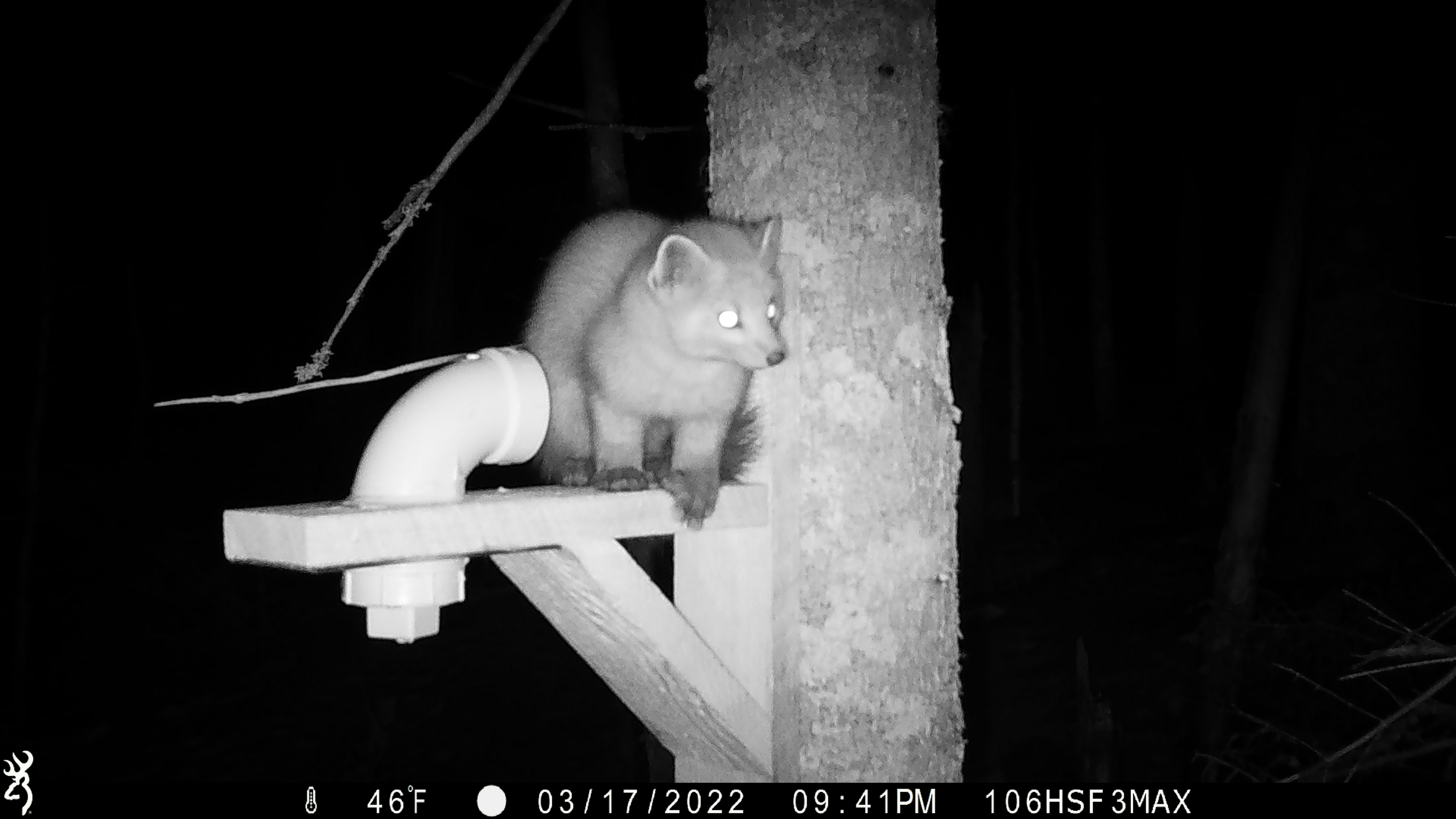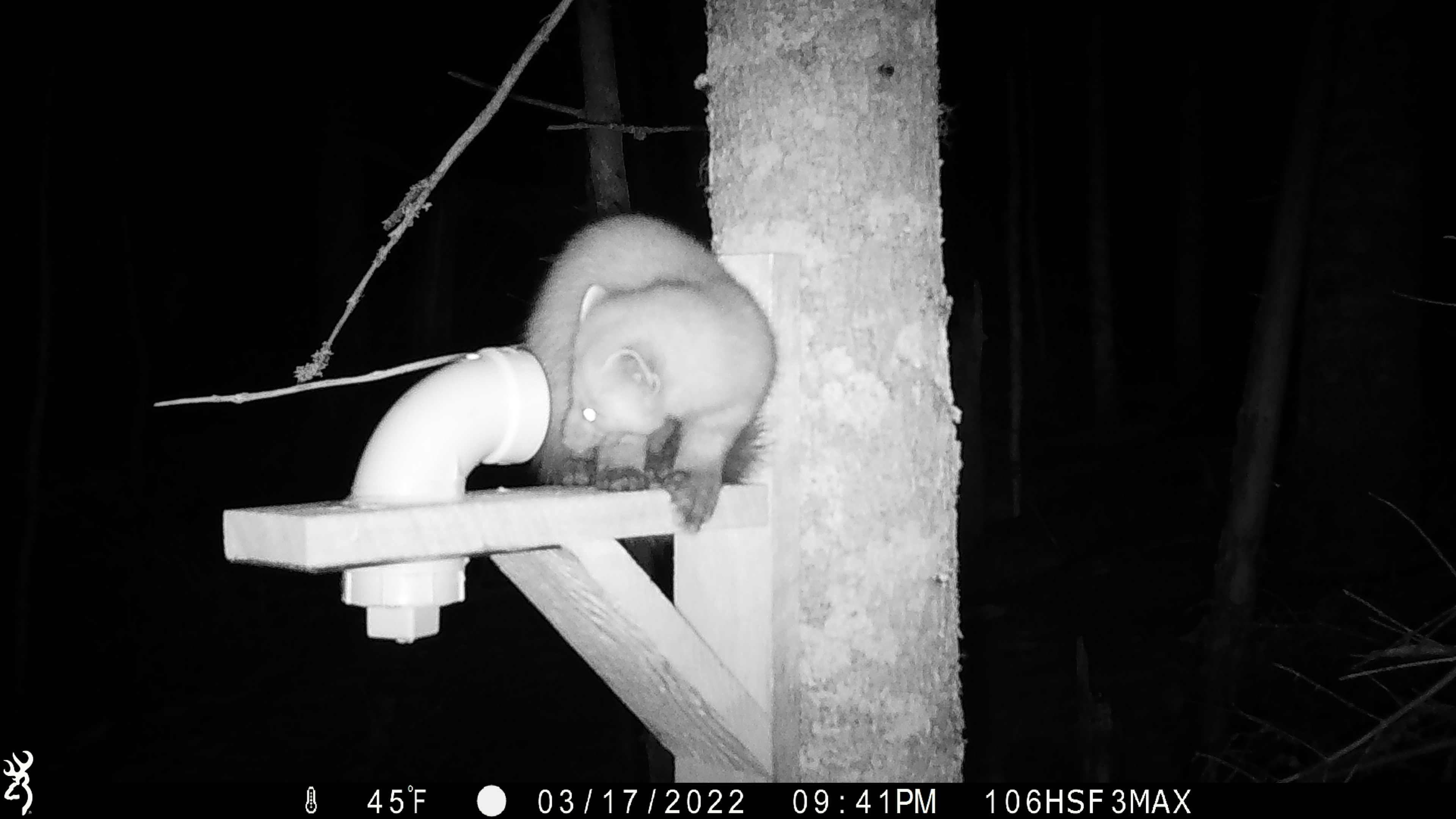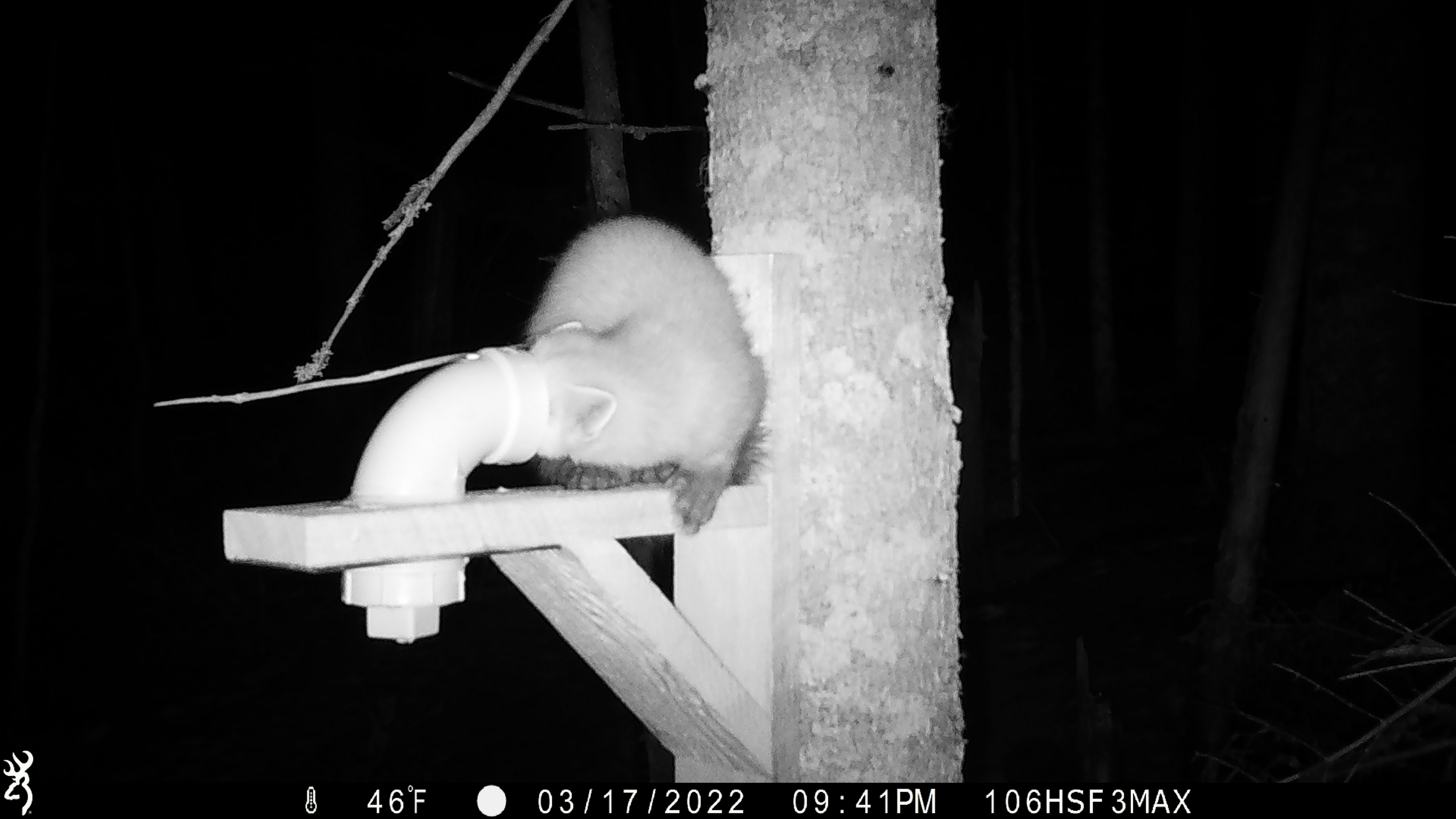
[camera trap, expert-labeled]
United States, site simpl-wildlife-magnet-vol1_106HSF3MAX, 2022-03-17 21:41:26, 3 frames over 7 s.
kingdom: Animalia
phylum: Chordata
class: Mammalia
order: Carnivora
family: Mustelidae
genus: Martes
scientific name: Martes americana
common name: american marten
American marten (Martes americana).